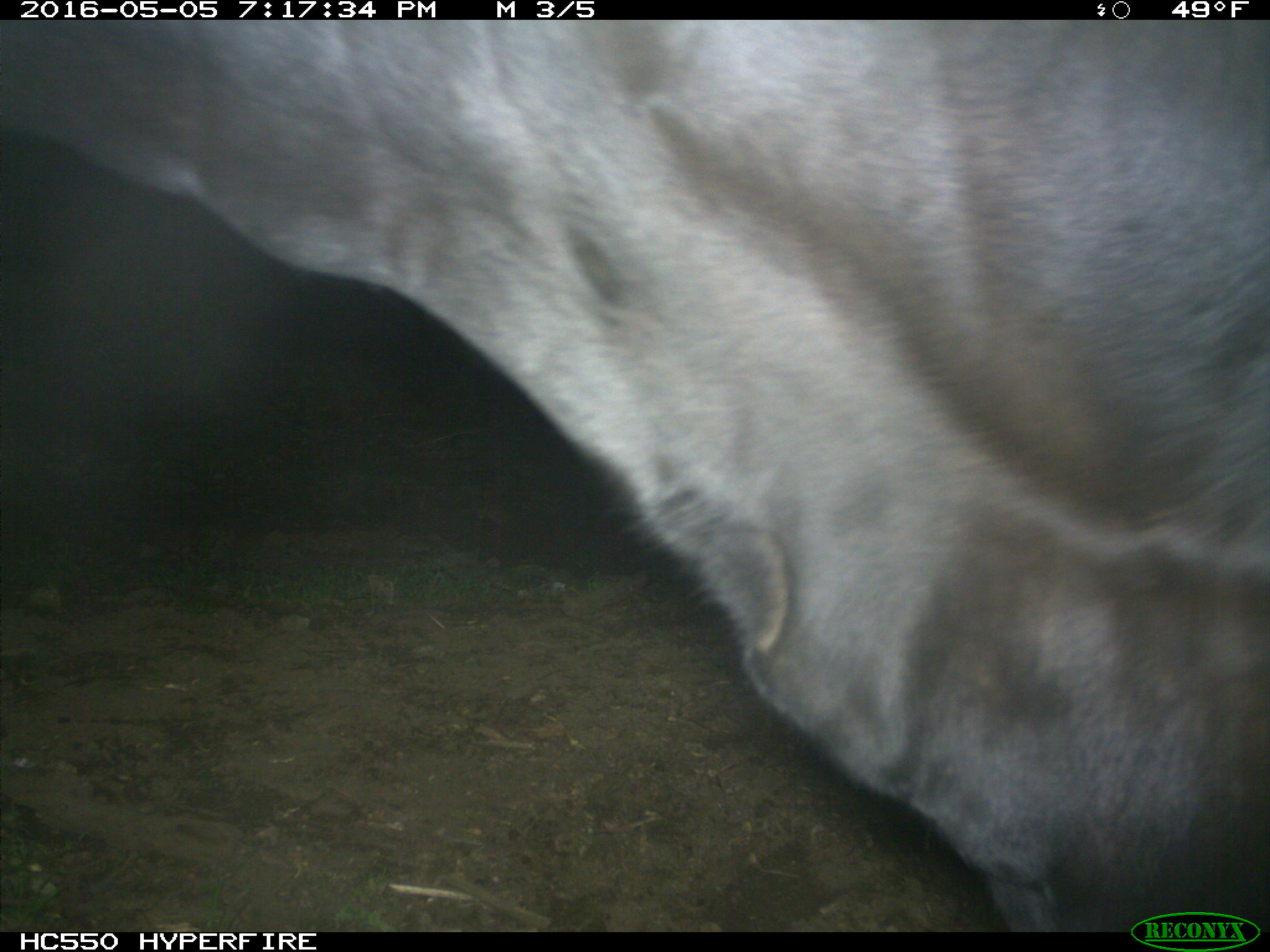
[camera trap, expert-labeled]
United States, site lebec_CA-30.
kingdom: Animalia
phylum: Chordata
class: Mammalia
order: Artiodactyla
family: Bovidae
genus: Bos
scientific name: Bos taurus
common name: domestic cow